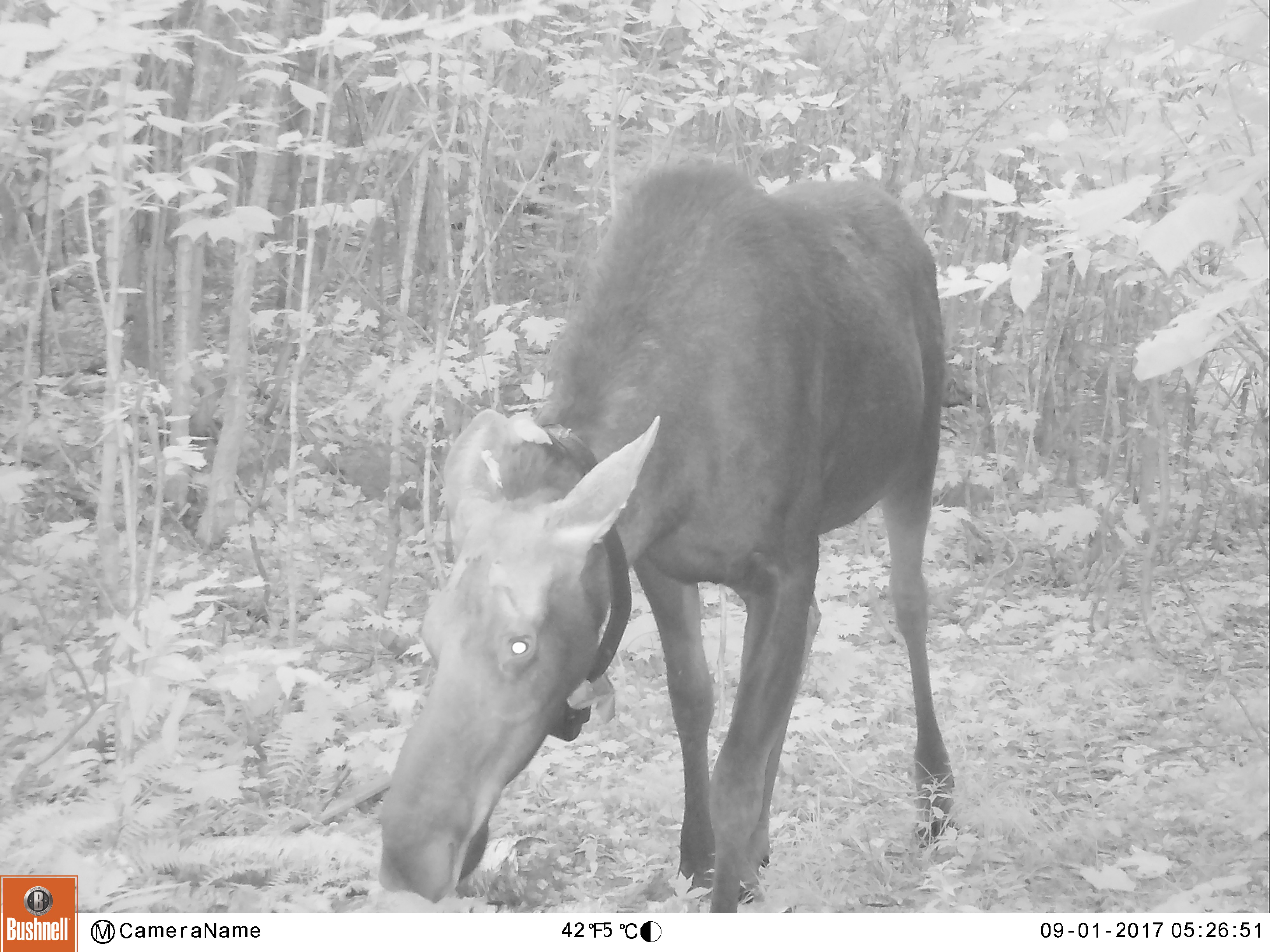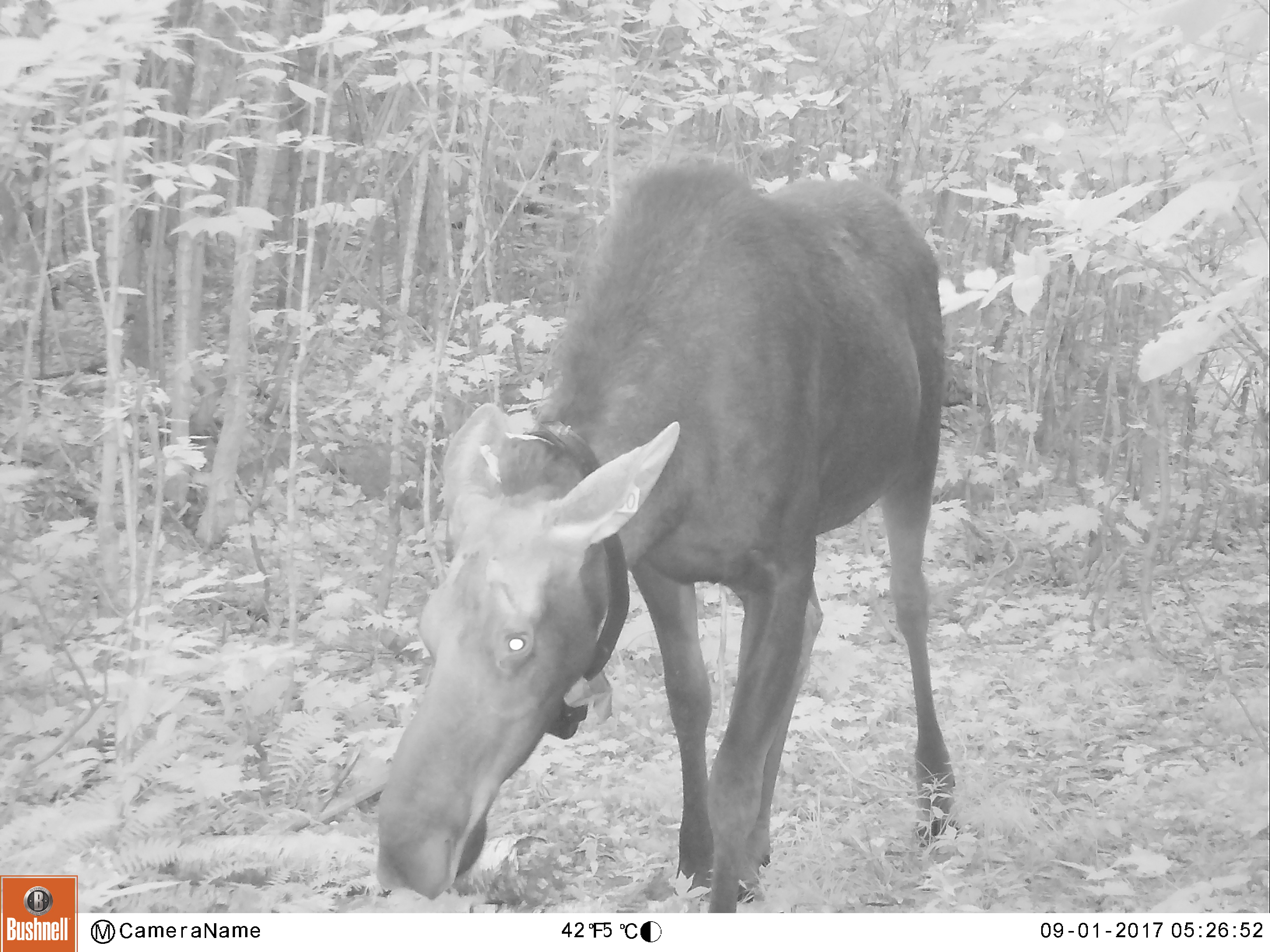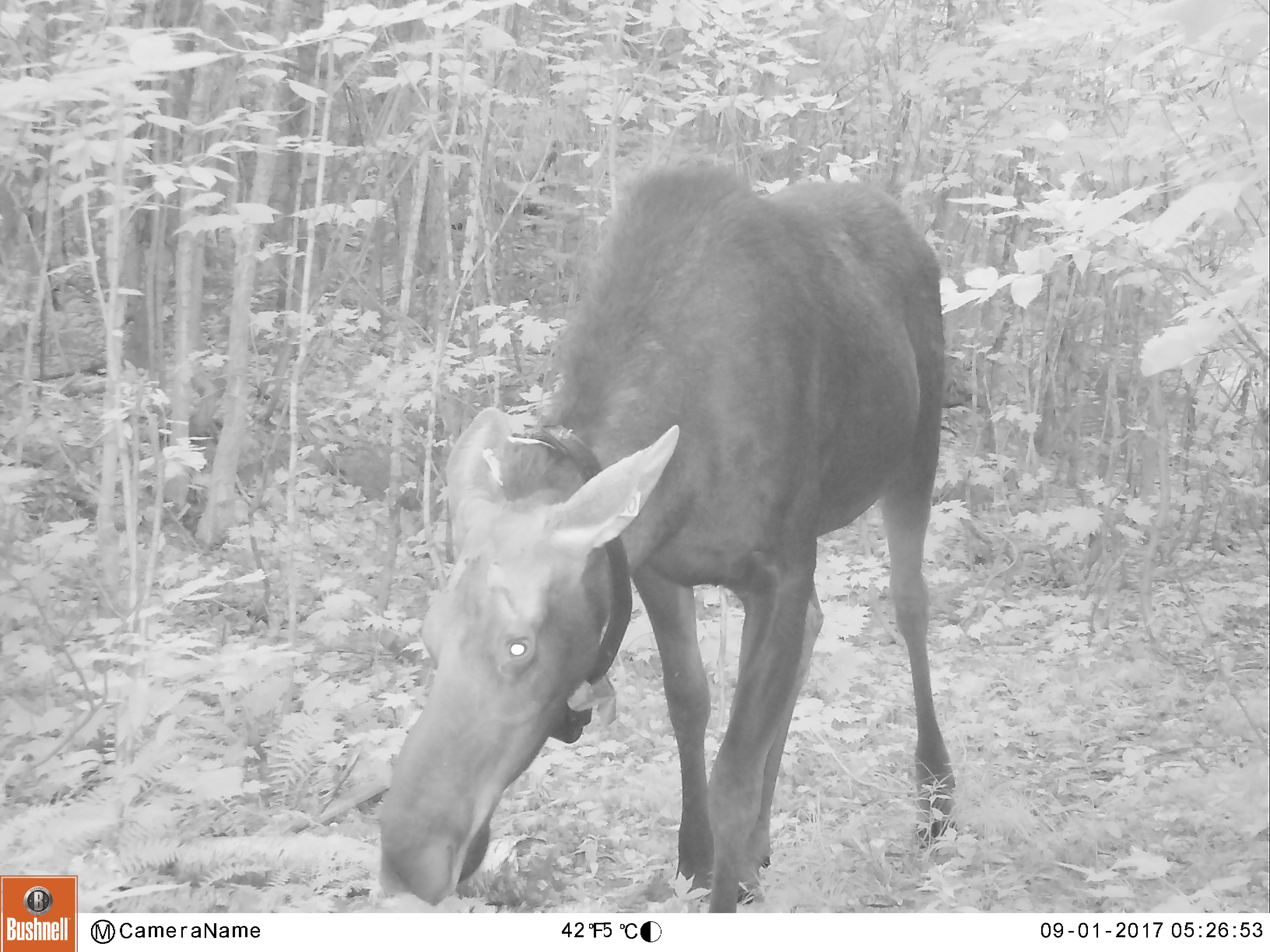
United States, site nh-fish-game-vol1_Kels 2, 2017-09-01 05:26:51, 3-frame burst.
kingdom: Animalia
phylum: Chordata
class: Mammalia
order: Artiodactyla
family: Cervidae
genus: Alces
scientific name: Alces alces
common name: moose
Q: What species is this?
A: Moose (Alces alces).